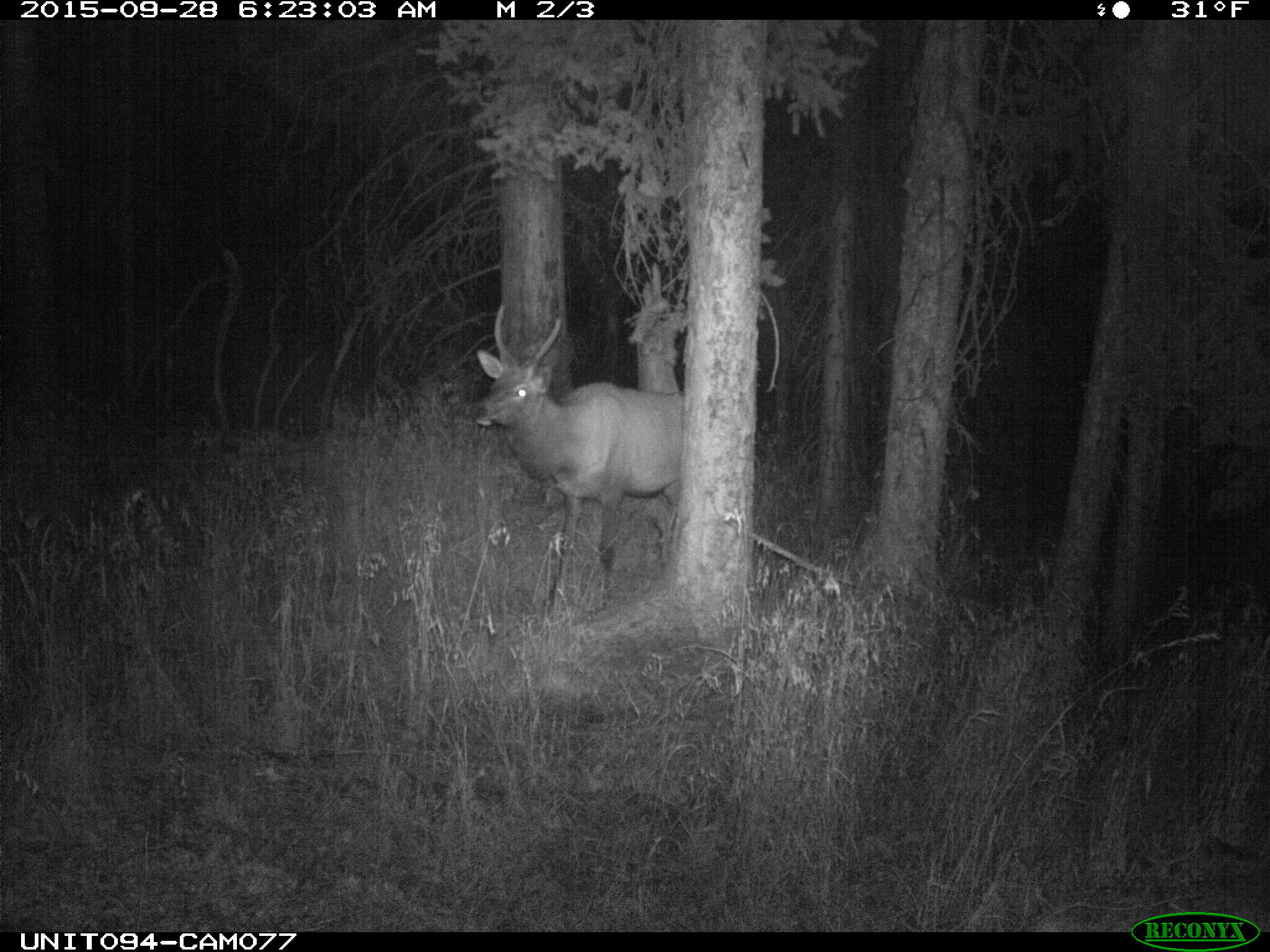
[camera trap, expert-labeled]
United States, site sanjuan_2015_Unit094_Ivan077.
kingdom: Animalia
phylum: Chordata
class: Mammalia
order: Artiodactyla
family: Cervidae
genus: Cervus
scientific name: Cervus elaphus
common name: red deer